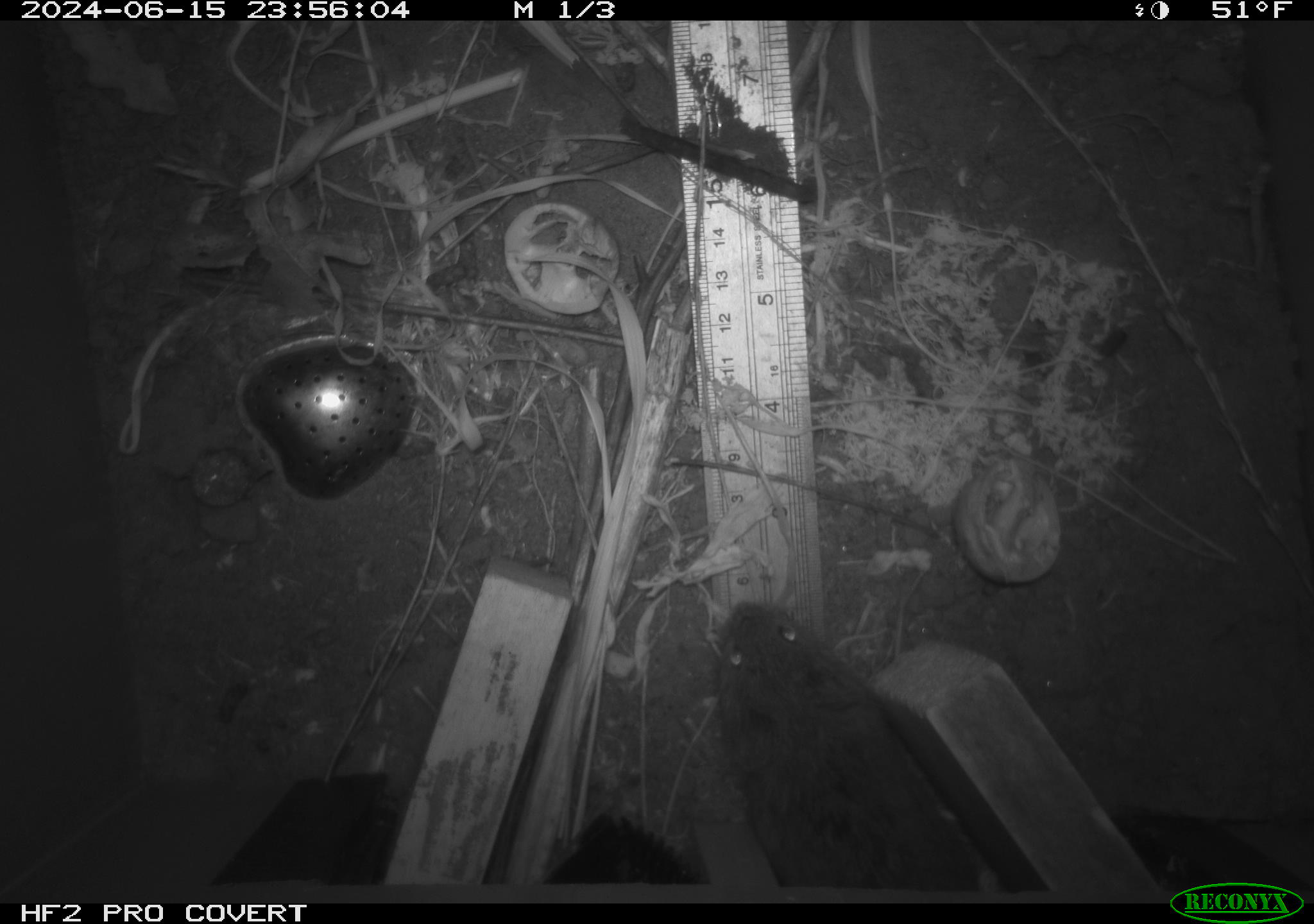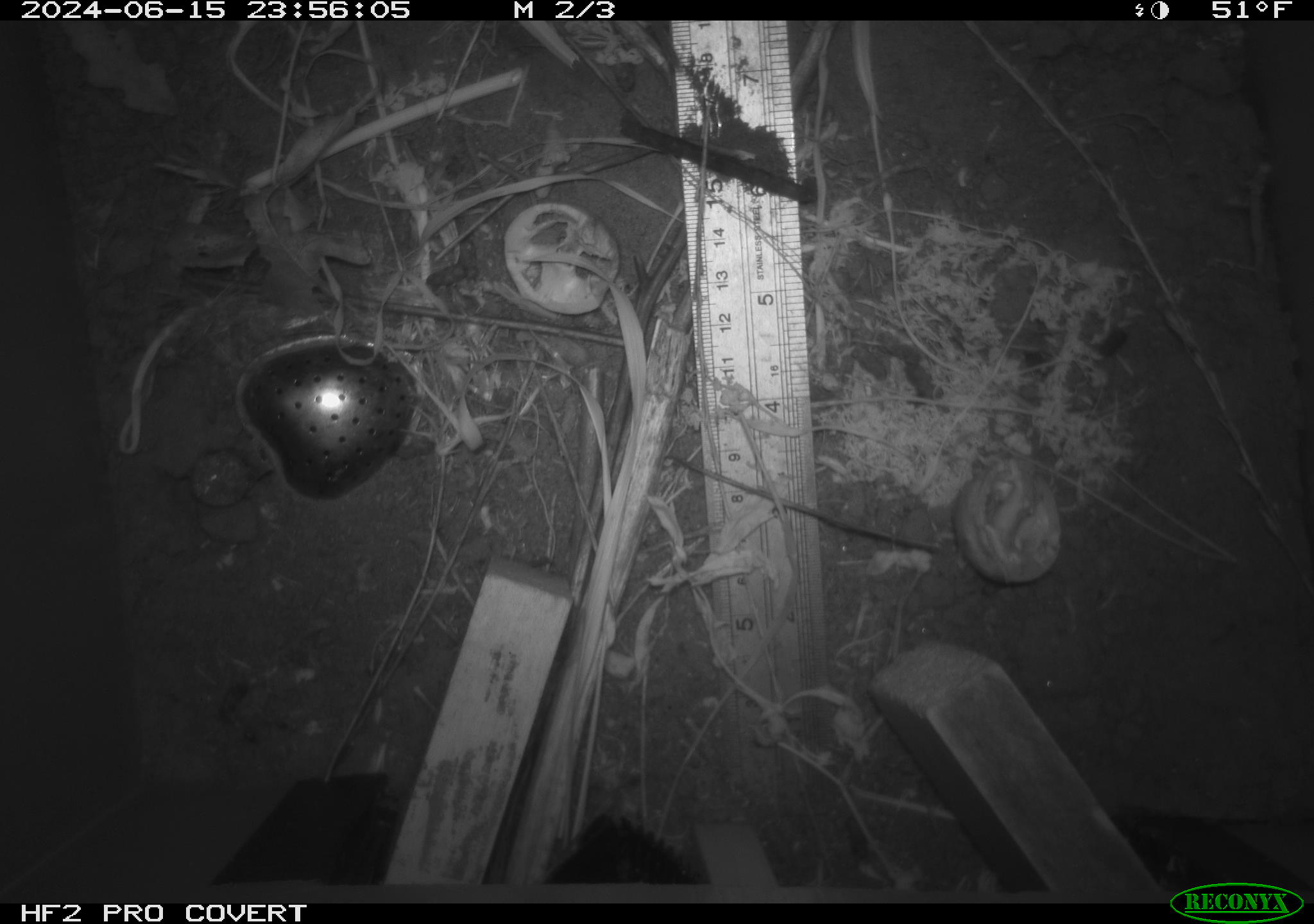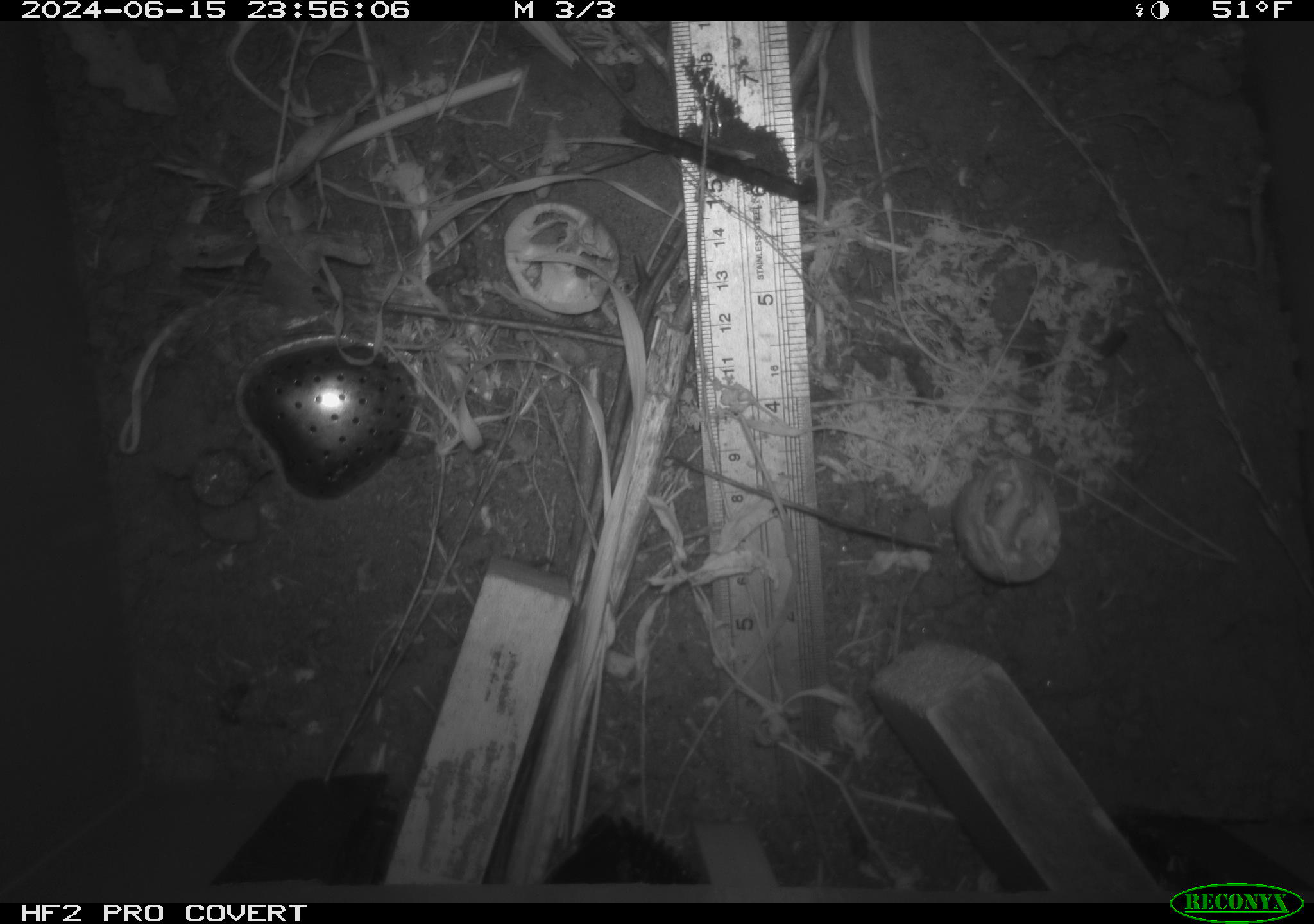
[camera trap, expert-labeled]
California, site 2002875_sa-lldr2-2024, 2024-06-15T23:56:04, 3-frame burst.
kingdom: Animalia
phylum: Chordata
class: Mammalia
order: Rodentia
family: Cricetidae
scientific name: Arvicolinae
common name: voles, lemmings, and muskrats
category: arvicolinae subfamily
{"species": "arvicolinae subfamily (voles, lemmings, and muskrats) (Arvicolinae)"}